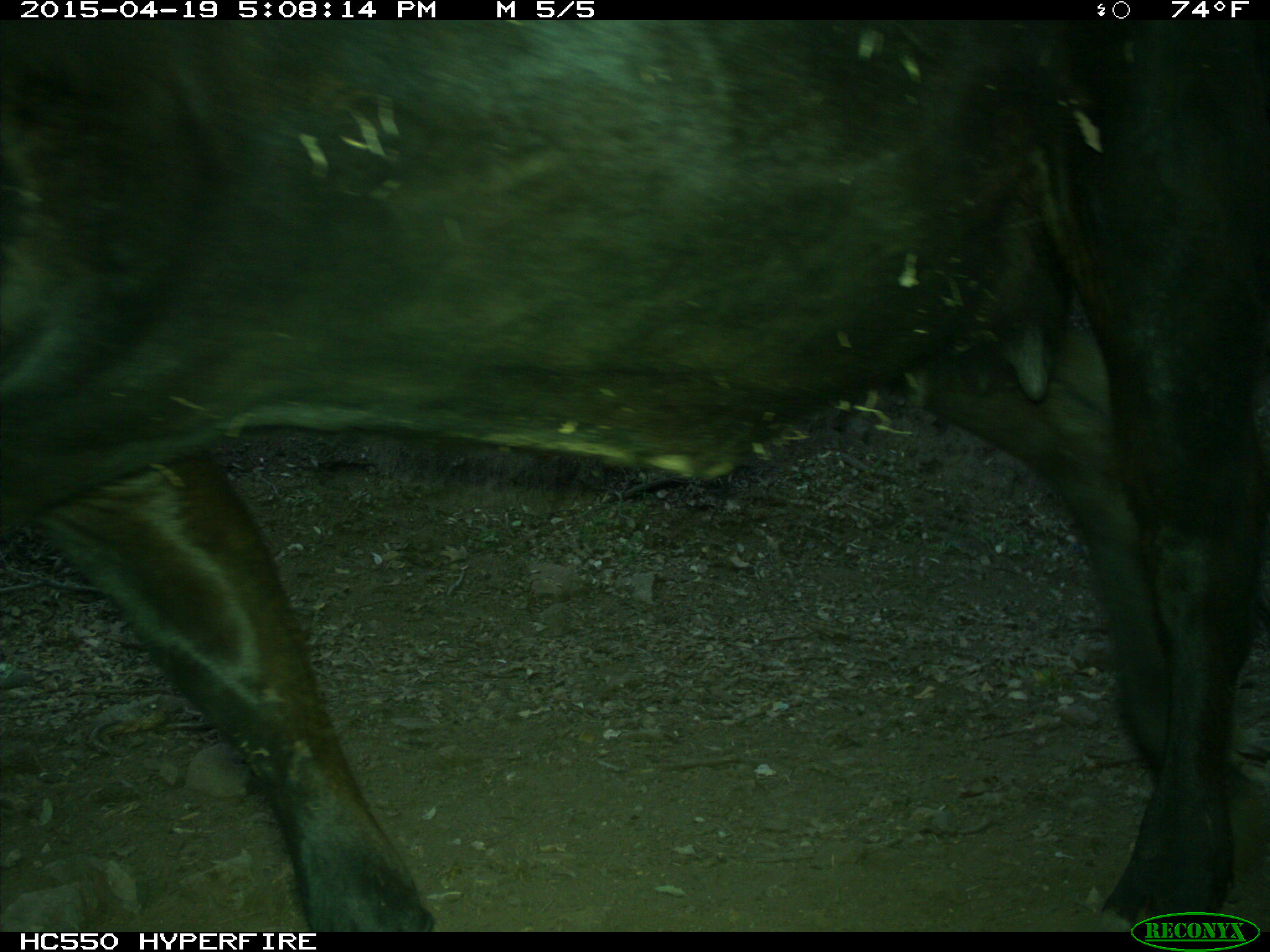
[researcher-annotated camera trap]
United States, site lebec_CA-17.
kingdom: Animalia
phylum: Chordata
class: Mammalia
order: Artiodactyla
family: Bovidae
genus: Bos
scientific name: Bos taurus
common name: domestic cow